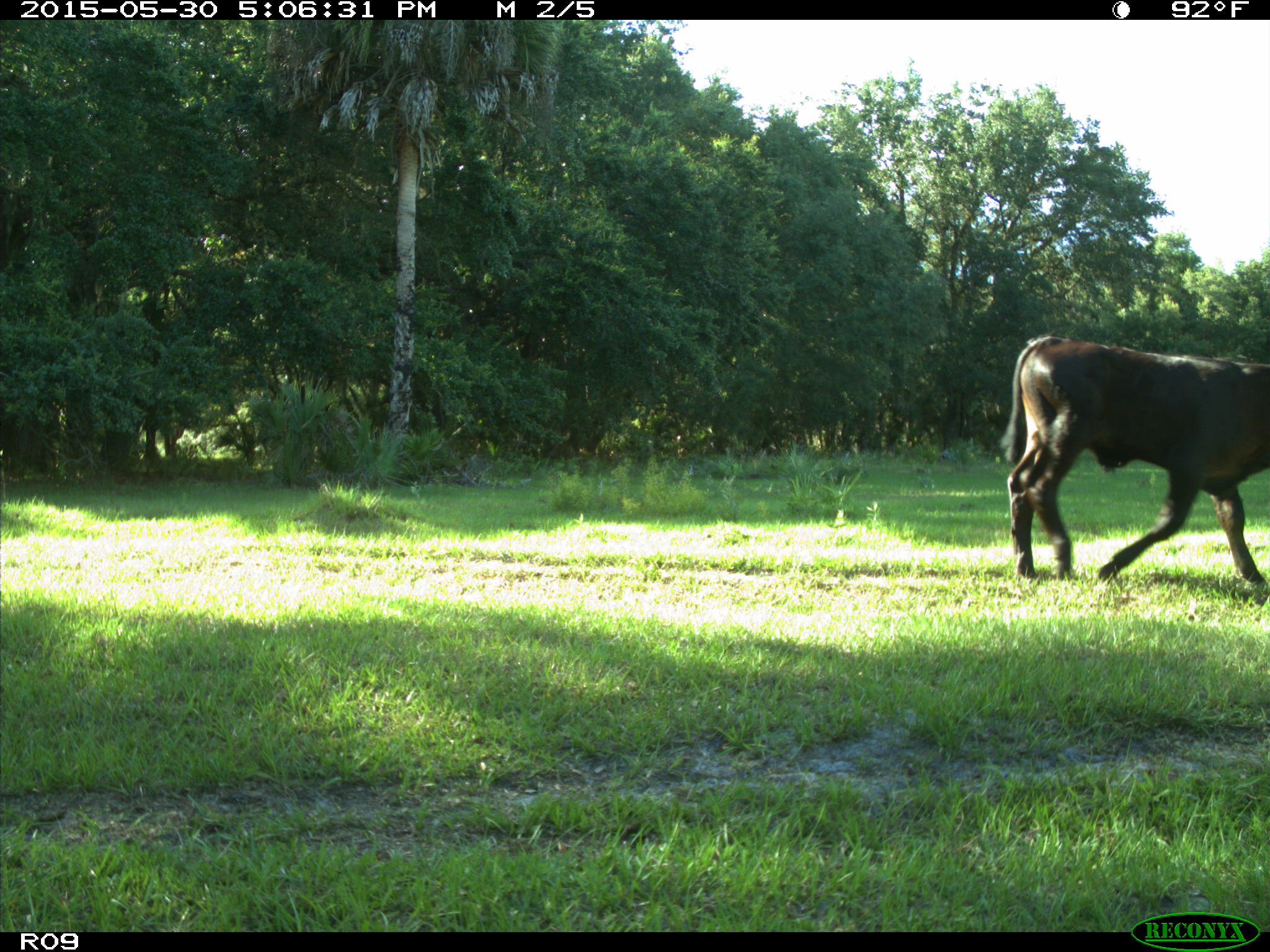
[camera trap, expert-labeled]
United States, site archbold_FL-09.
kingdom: Animalia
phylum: Chordata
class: Mammalia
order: Artiodactyla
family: Bovidae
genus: Bos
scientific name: Bos taurus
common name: domestic cow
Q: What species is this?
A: Bos taurus (domestic cow).